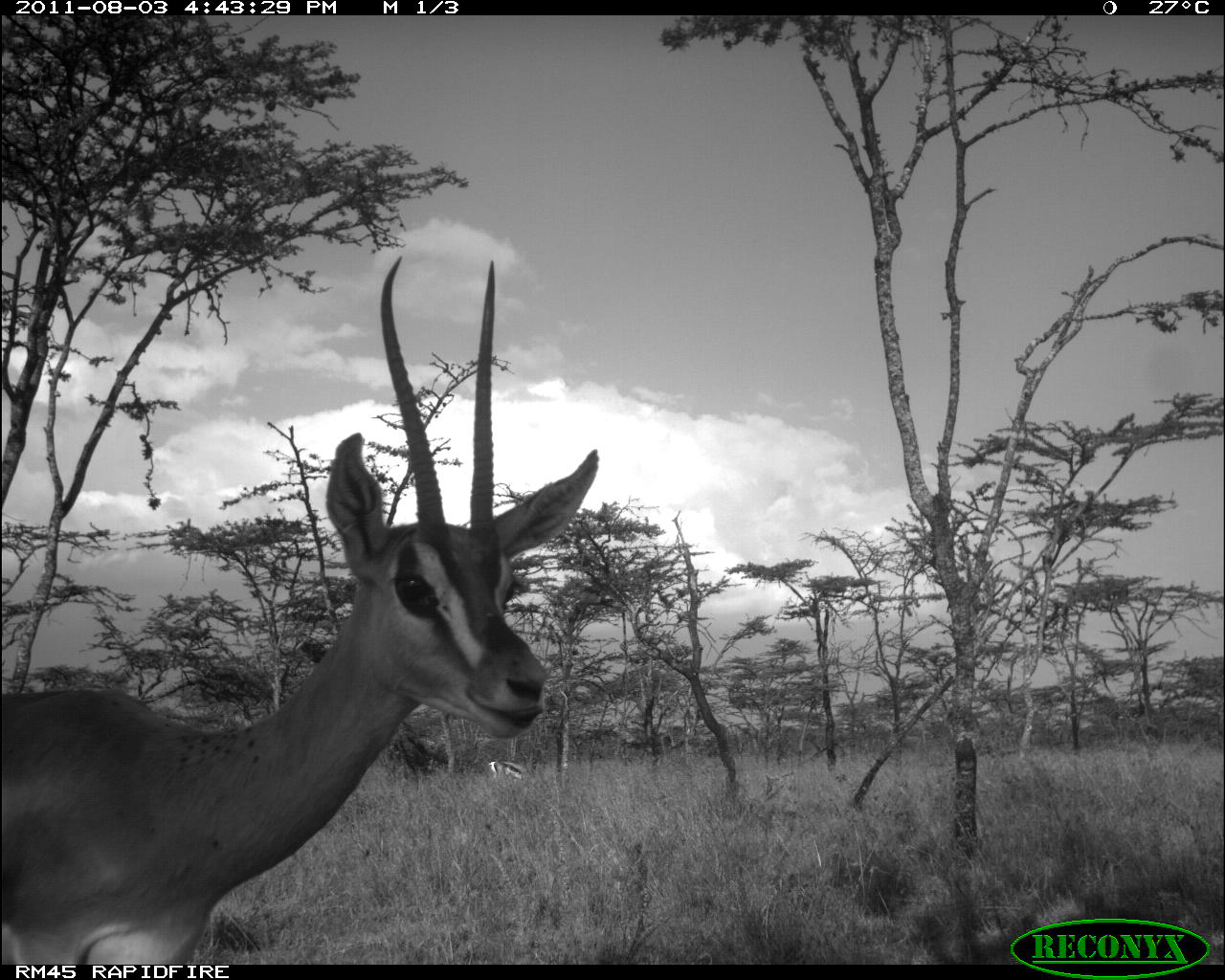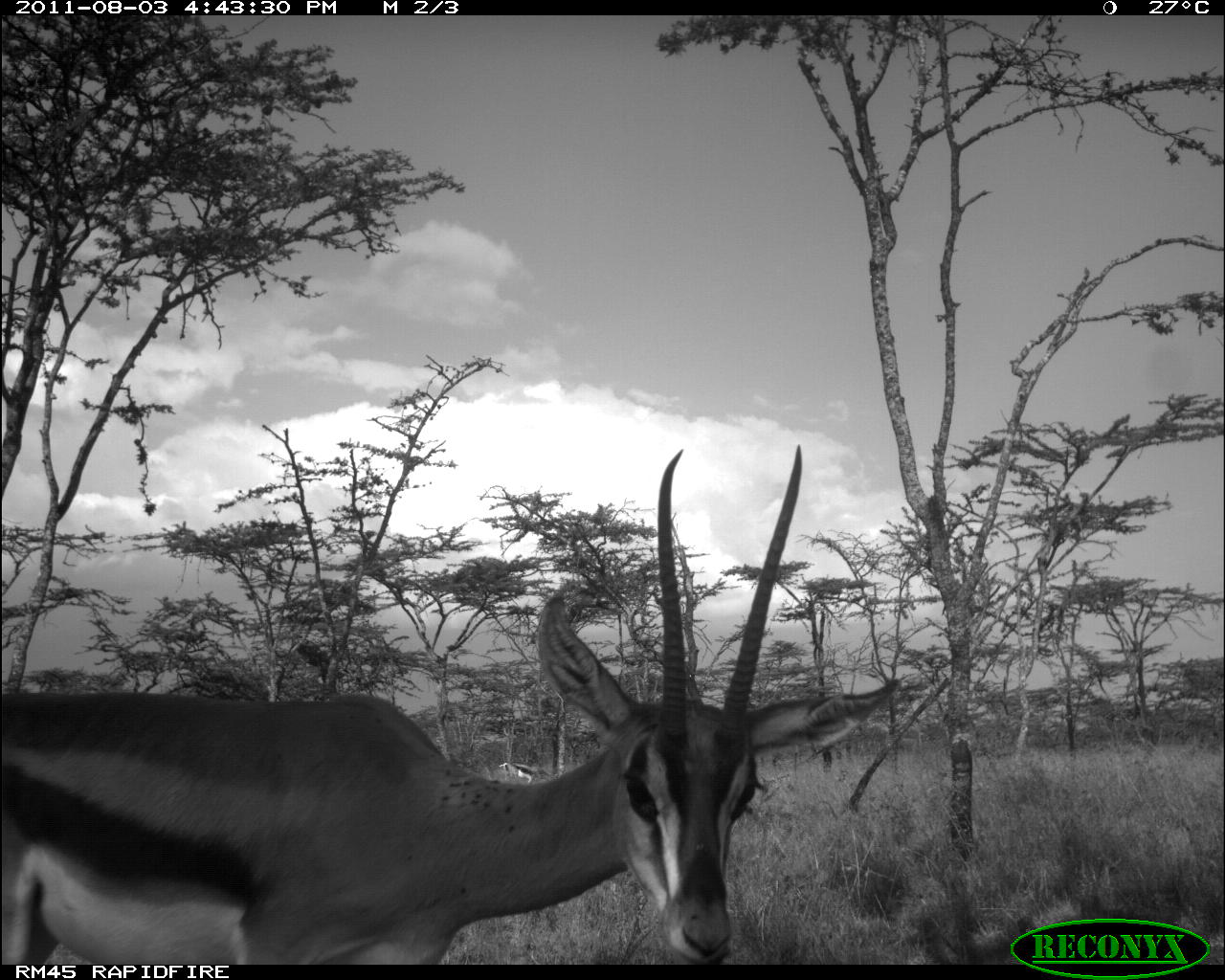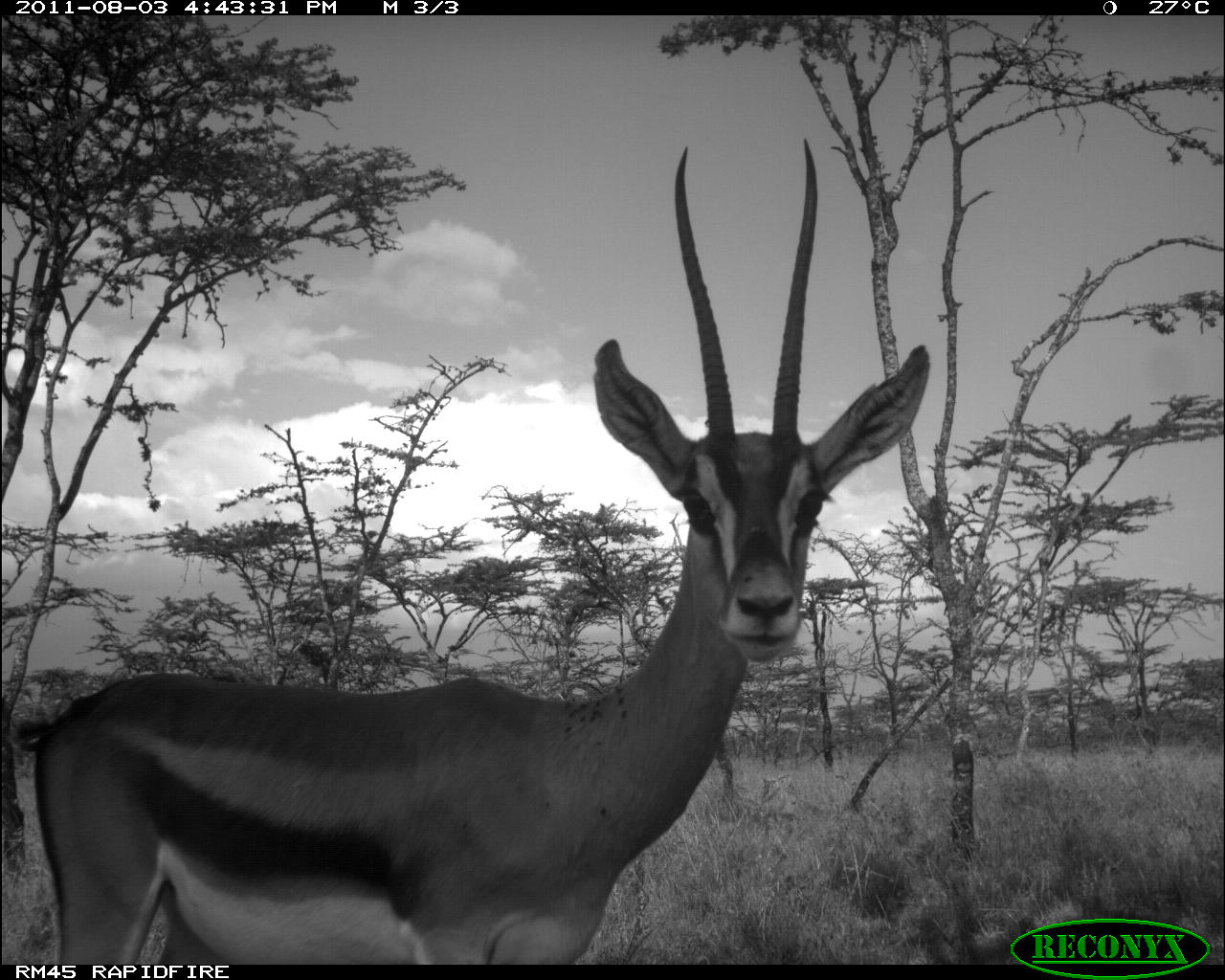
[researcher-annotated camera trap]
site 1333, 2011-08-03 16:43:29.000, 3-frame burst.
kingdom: Animalia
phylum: Chordata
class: Mammalia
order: Artiodactyla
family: Bovidae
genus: Nanger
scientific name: Nanger granti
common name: grant's gazelle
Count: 1.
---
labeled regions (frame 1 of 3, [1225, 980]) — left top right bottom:
nanger granti: 0 253 599 964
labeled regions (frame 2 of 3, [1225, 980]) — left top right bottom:
nanger granti: 1 443 903 964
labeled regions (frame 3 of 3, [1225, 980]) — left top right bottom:
nanger granti: 10 134 933 964